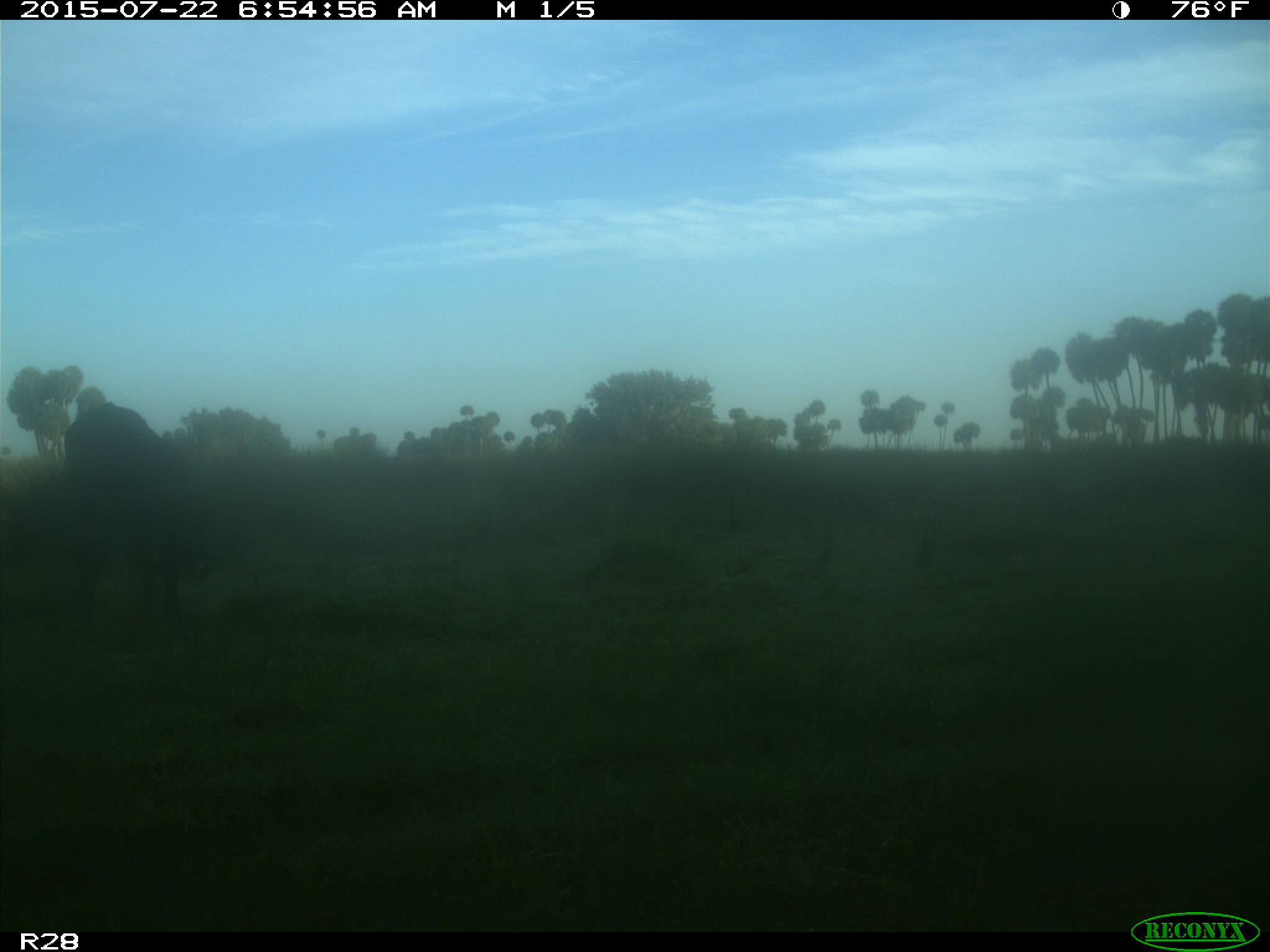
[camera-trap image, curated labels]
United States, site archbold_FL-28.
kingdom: Animalia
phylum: Chordata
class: Mammalia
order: Artiodactyla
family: Bovidae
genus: Bos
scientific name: Bos taurus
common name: domestic cow